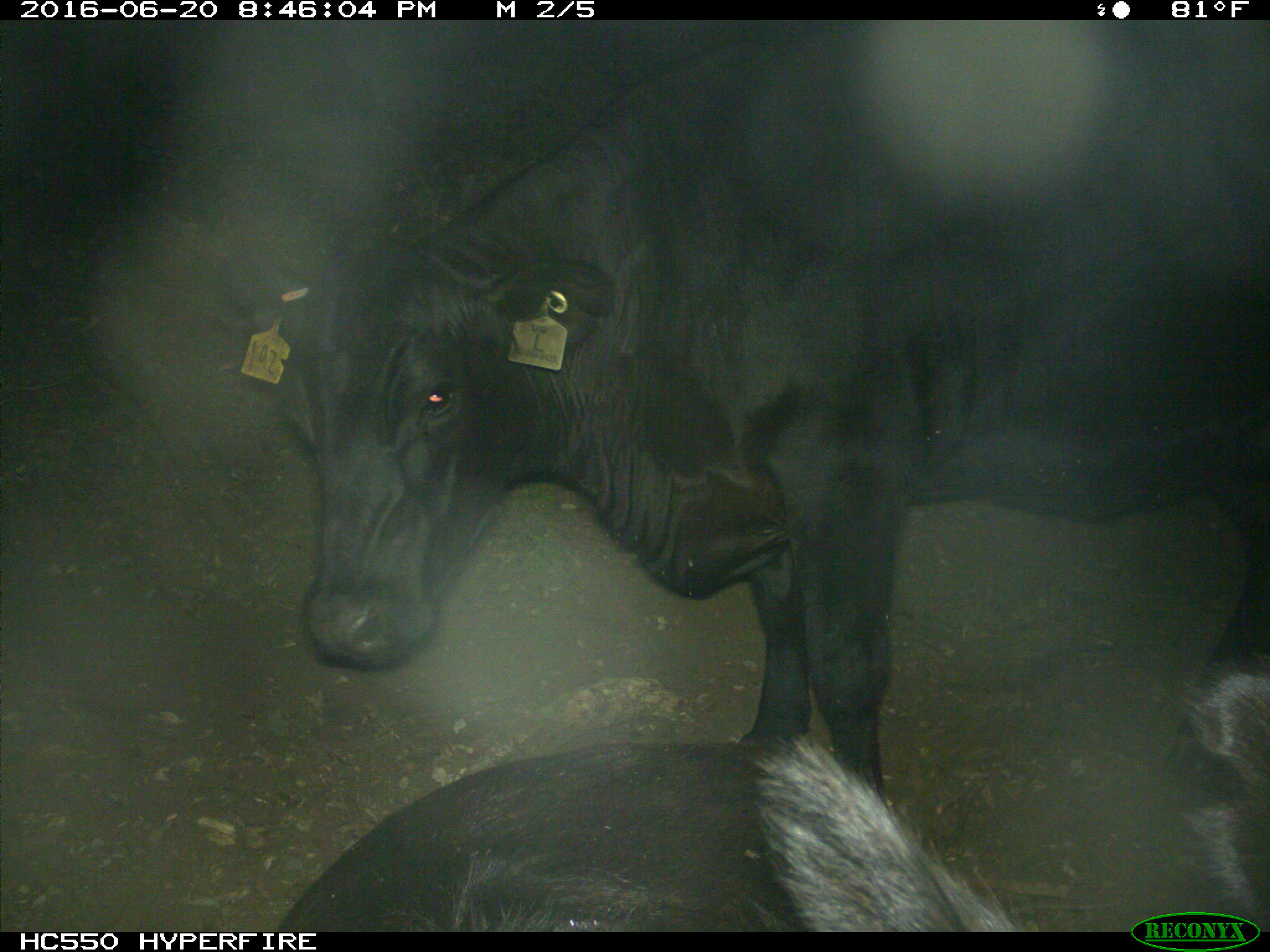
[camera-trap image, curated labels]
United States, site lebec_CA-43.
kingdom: Animalia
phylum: Chordata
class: Mammalia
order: Artiodactyla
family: Bovidae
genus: Bos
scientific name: Bos taurus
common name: domestic cow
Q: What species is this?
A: Bos taurus (domestic cow).